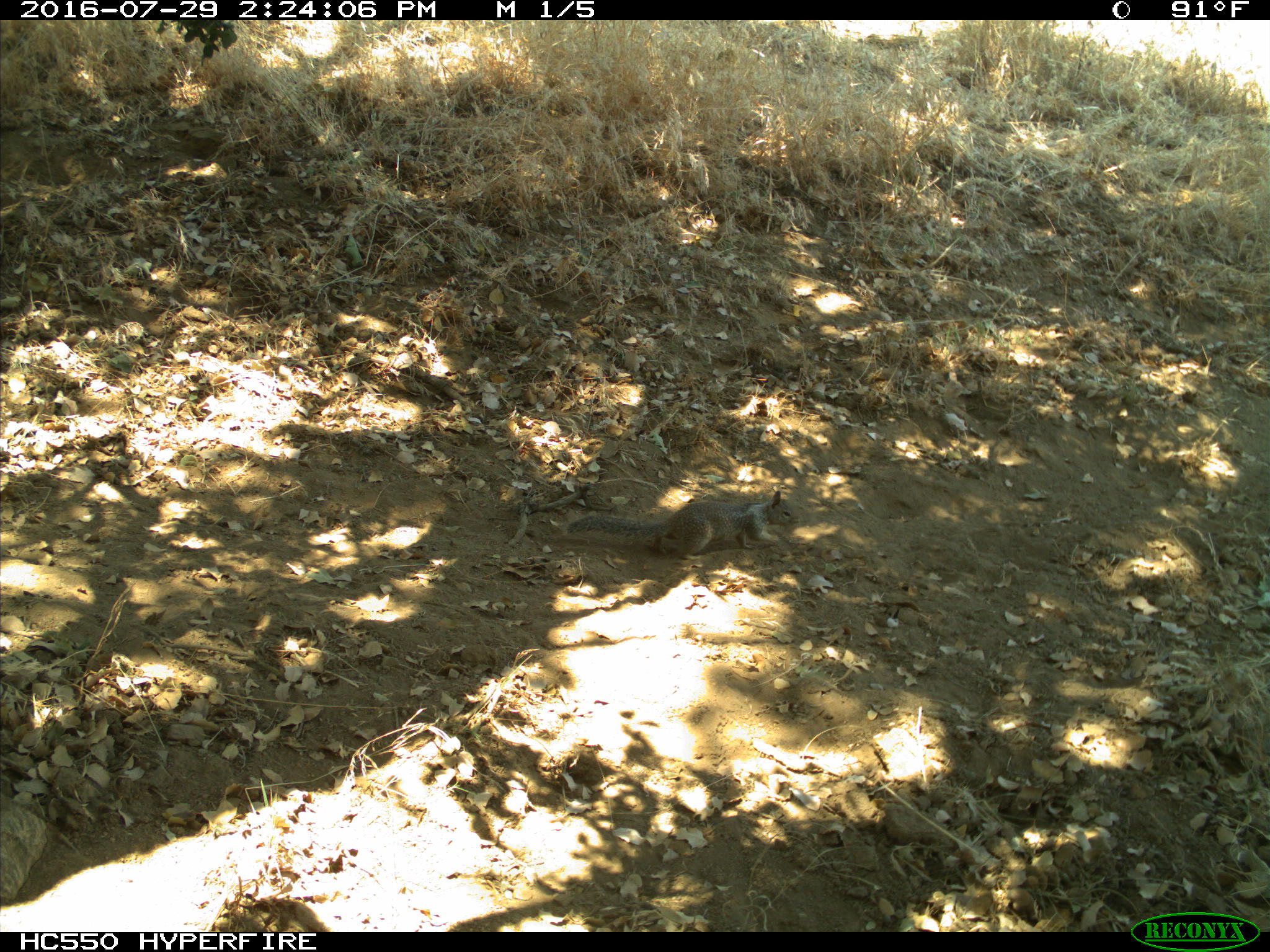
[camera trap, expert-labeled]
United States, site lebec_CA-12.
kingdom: Animalia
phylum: Chordata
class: Mammalia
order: Rodentia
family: Sciuridae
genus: Otospermophilus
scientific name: Otospermophilus beecheyi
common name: california ground squirrel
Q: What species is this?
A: Otospermophilus beecheyi (california ground squirrel).